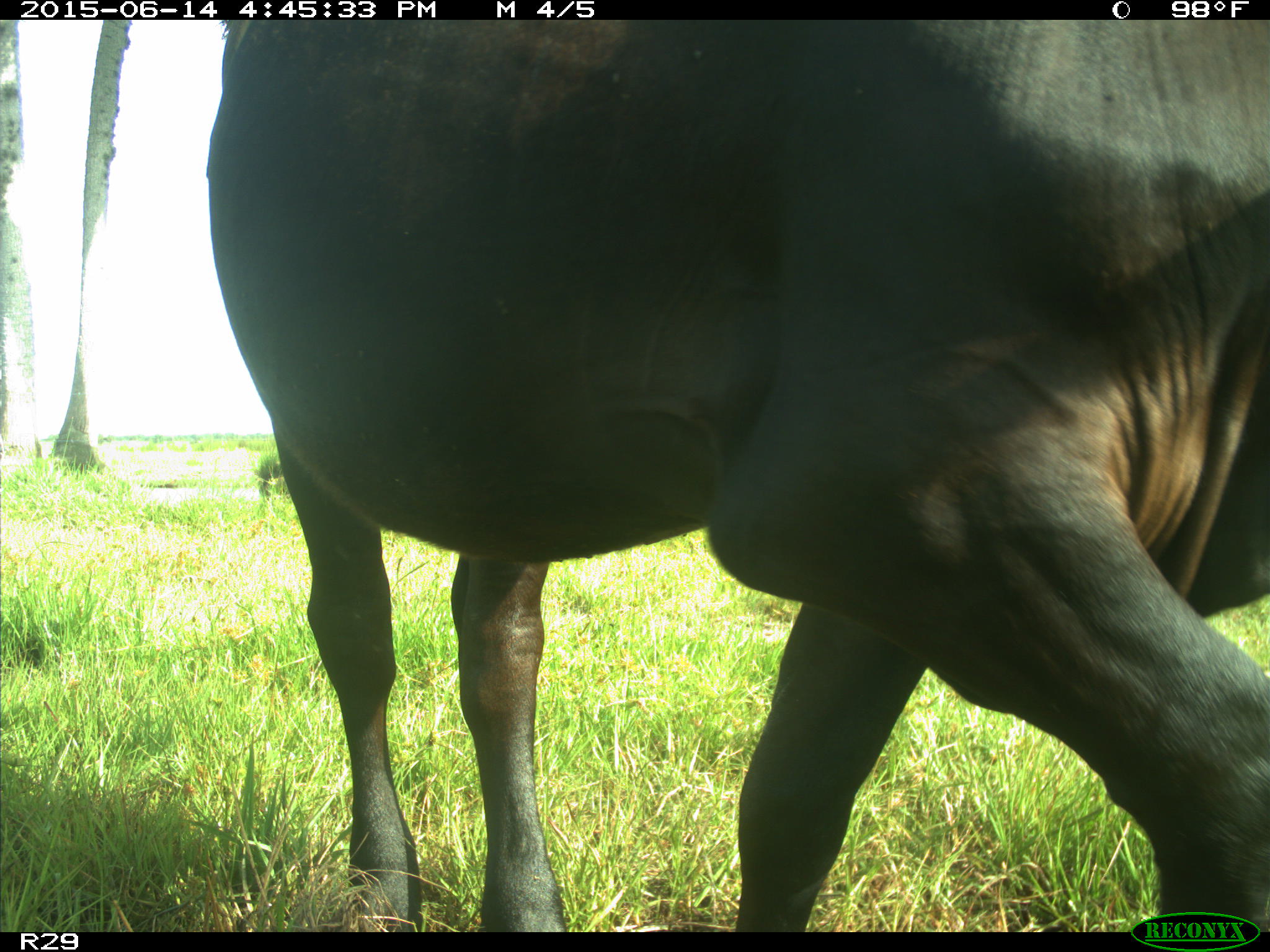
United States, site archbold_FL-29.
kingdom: Animalia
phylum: Chordata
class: Mammalia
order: Artiodactyla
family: Bovidae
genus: Bos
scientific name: Bos taurus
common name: domestic cow